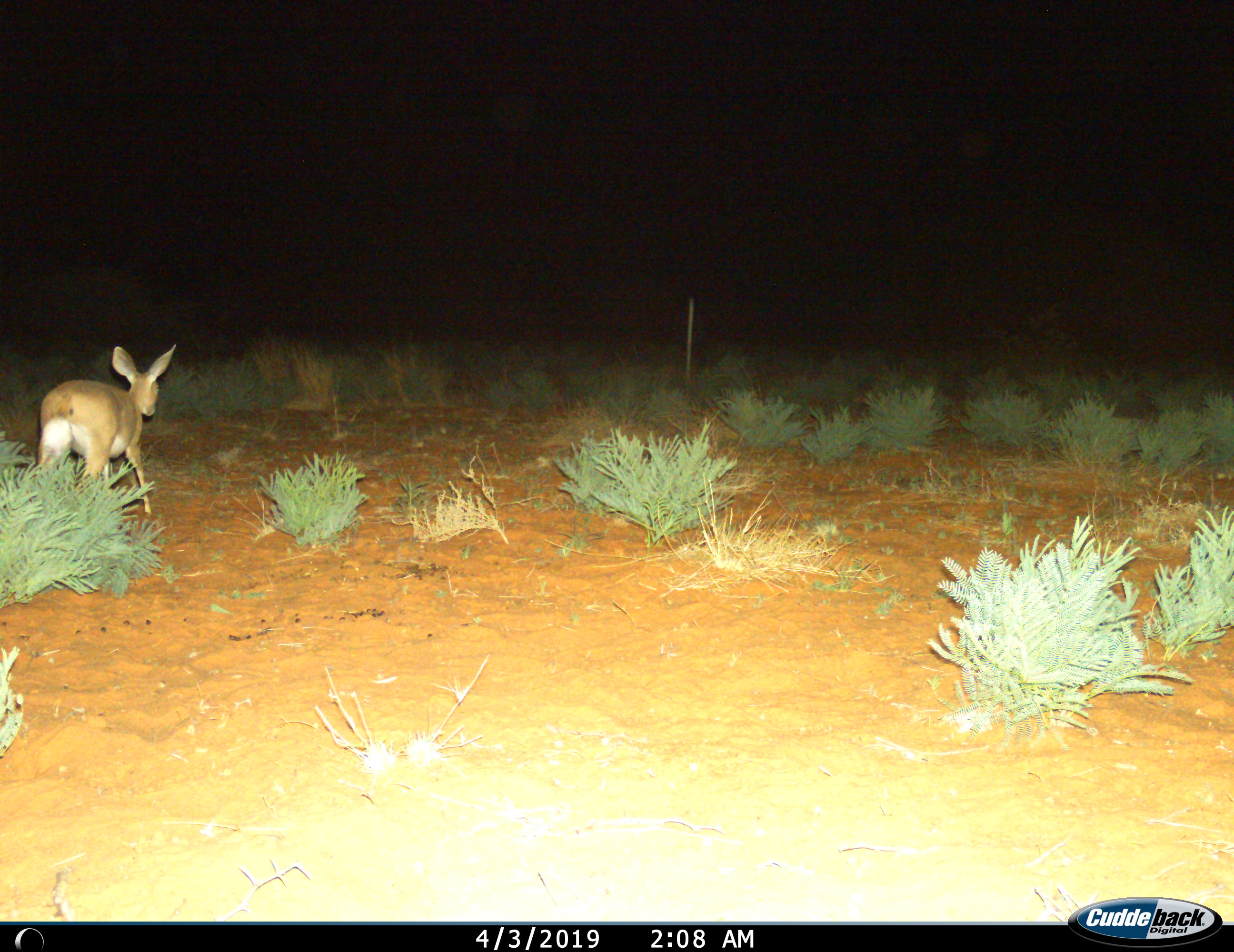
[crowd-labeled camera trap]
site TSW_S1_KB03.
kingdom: Animalia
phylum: Chordata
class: Mammalia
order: Artiodactyla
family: Bovidae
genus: Raphicerus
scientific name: Raphicerus campestris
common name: steenbok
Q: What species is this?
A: Steenbok (Raphicerus campestris).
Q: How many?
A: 1.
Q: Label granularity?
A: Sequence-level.